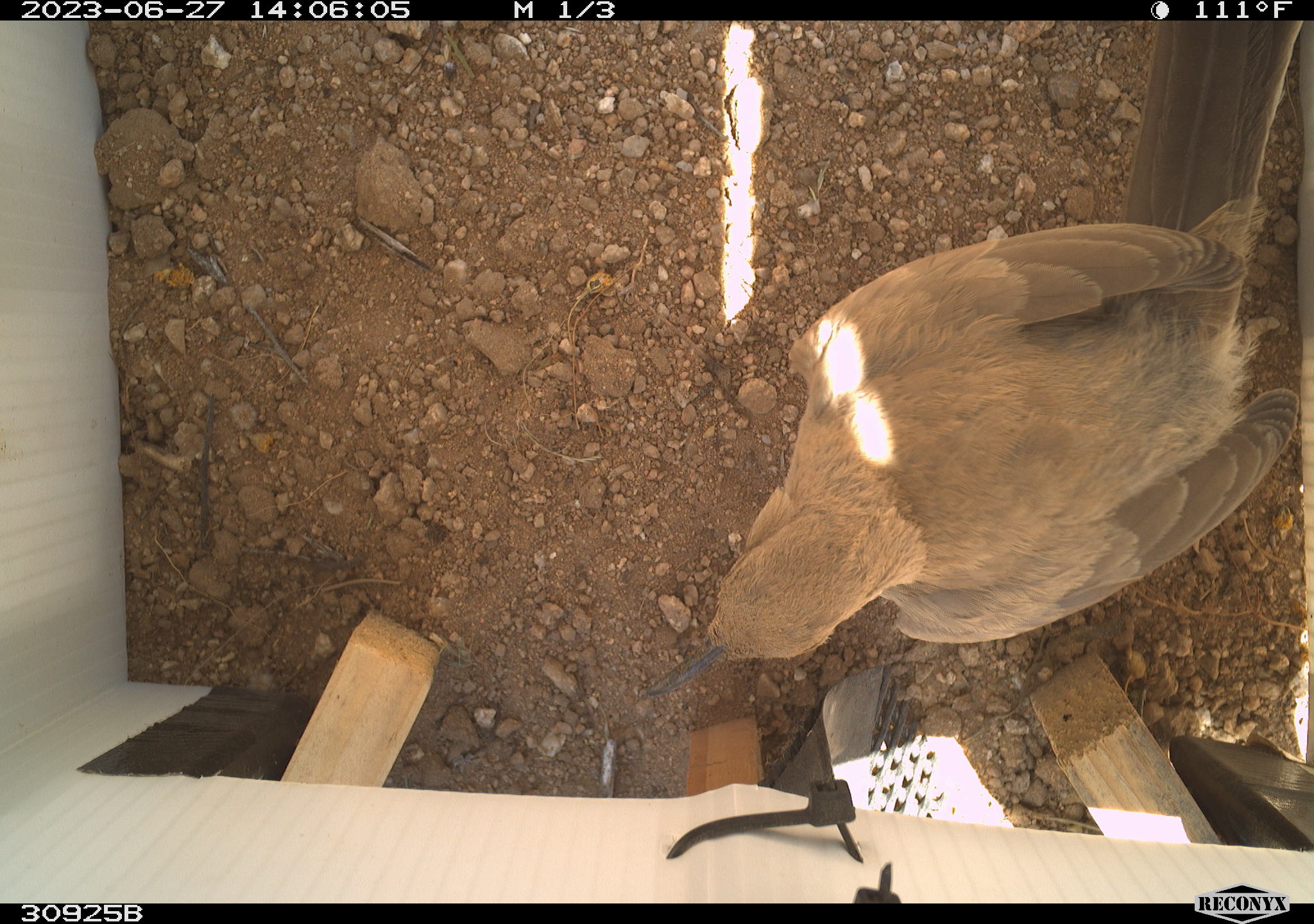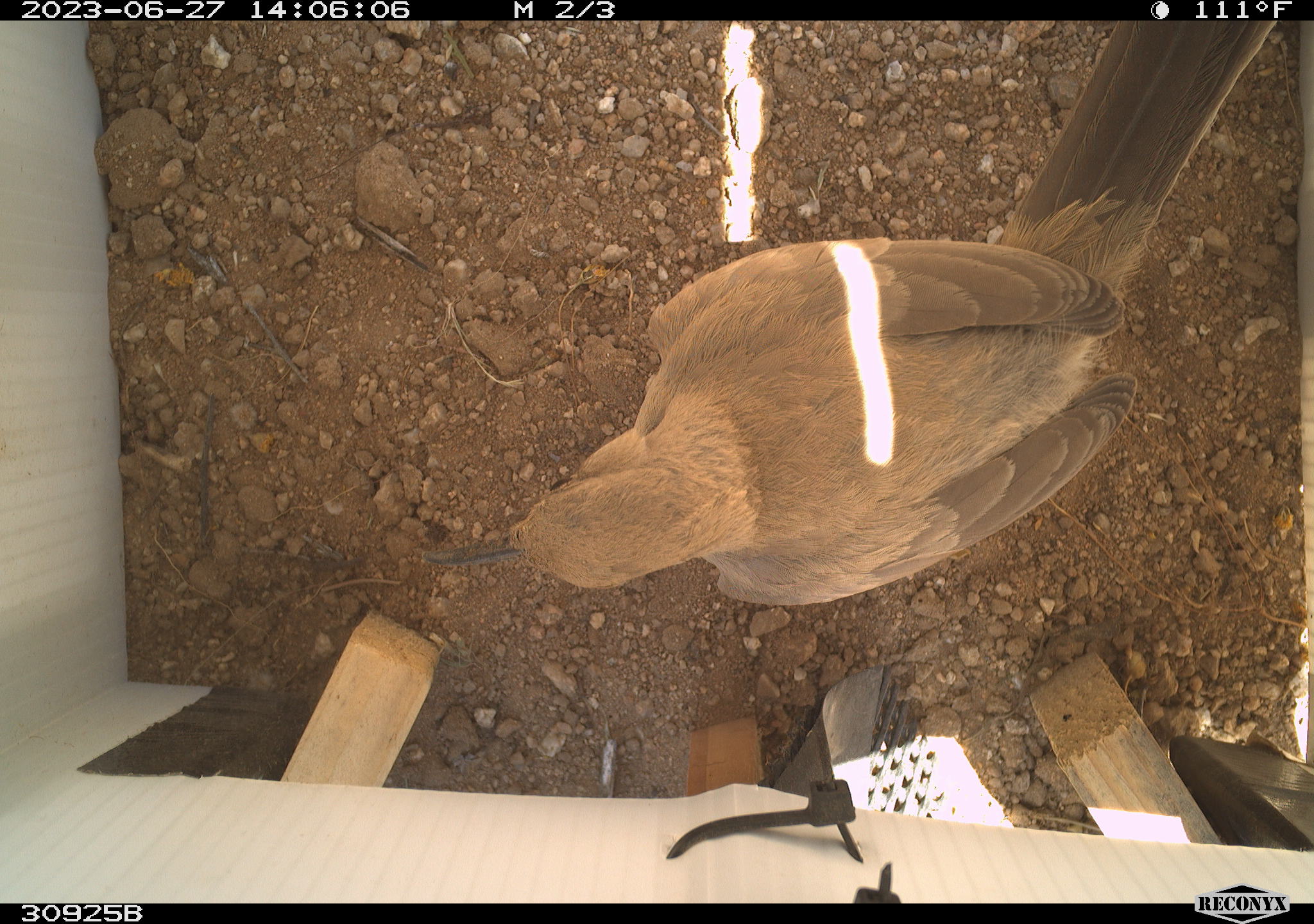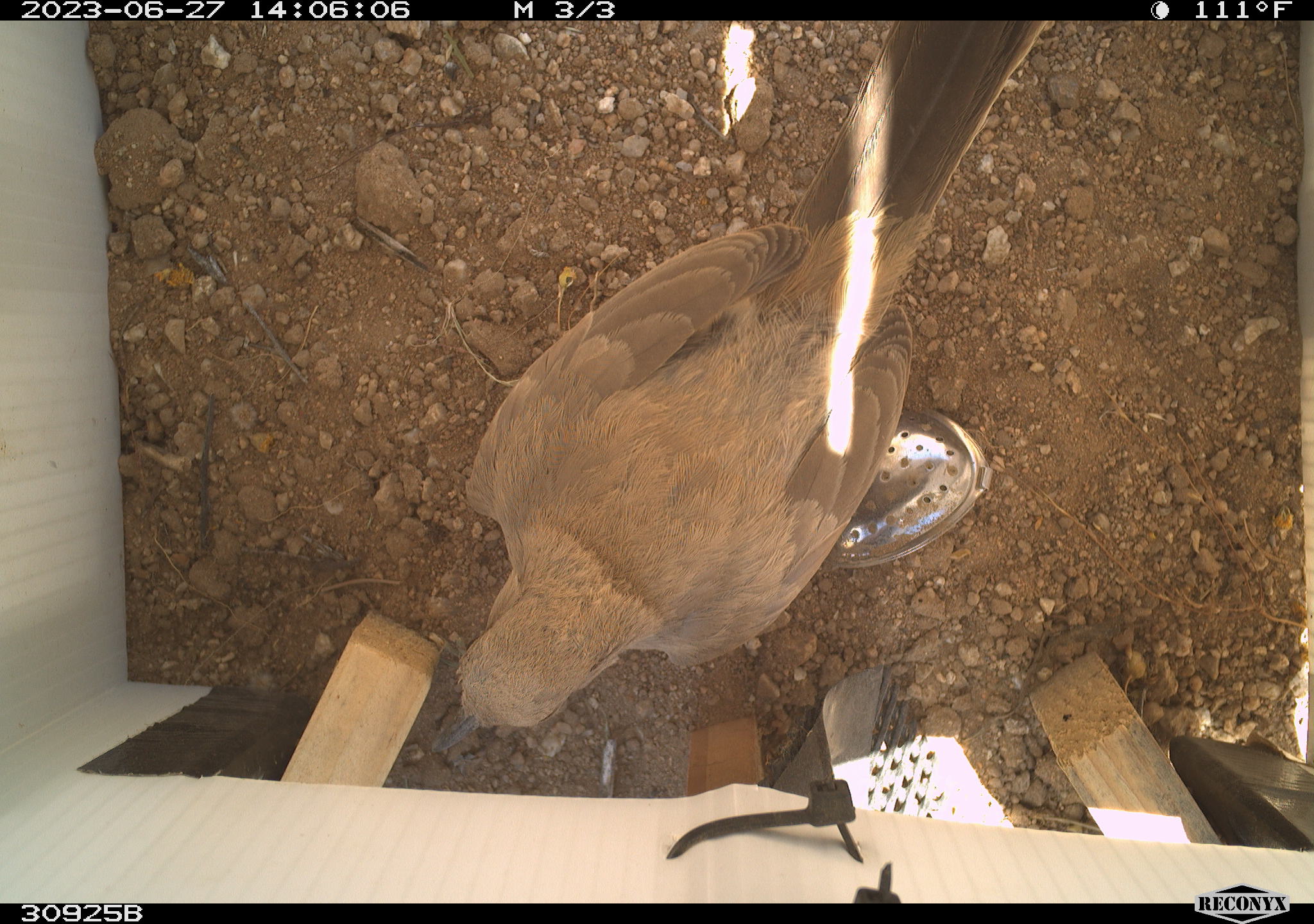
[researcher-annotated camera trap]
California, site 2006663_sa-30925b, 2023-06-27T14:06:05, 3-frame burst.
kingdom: Animalia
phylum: Chordata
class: Aves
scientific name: Aves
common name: bird